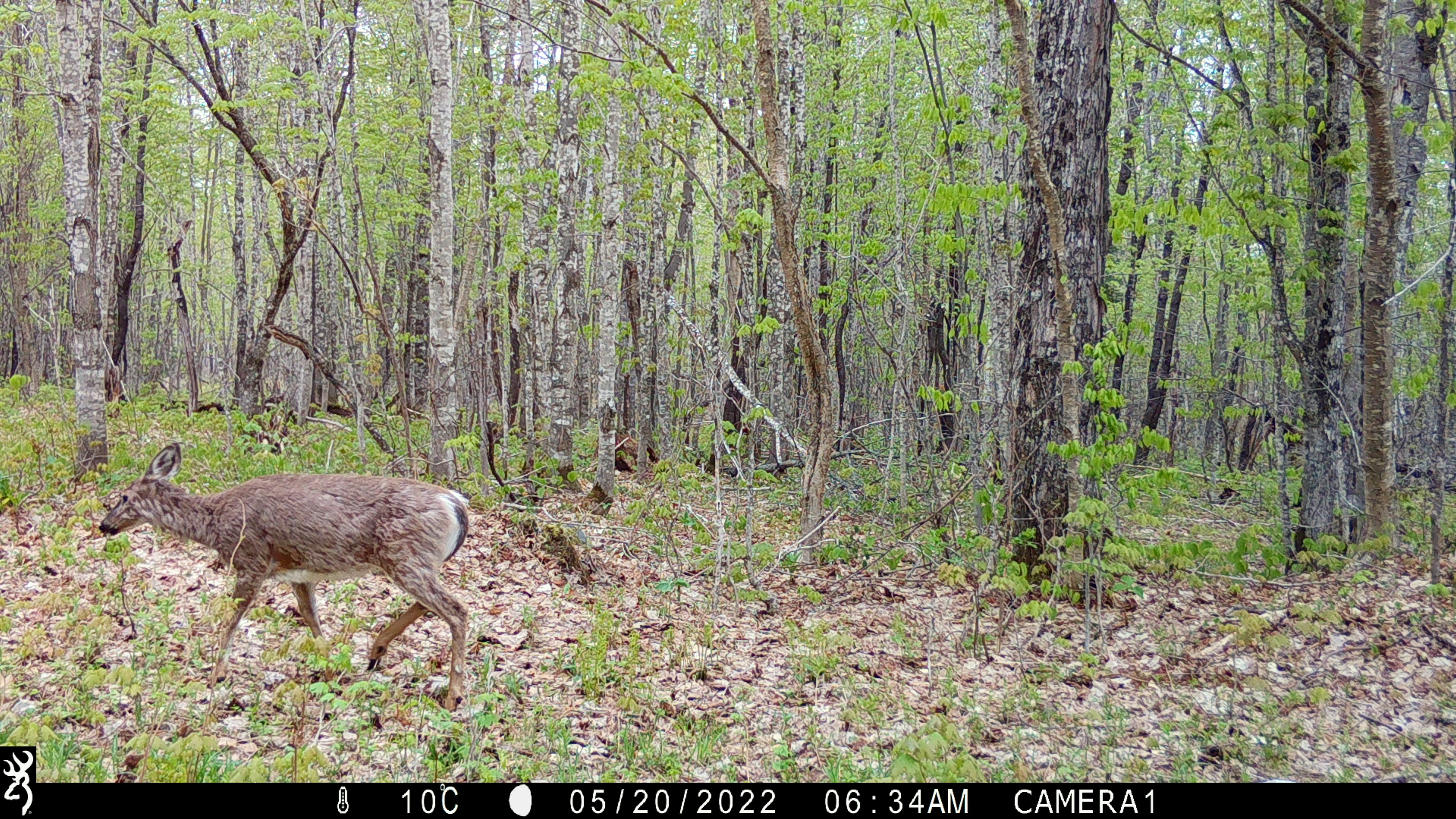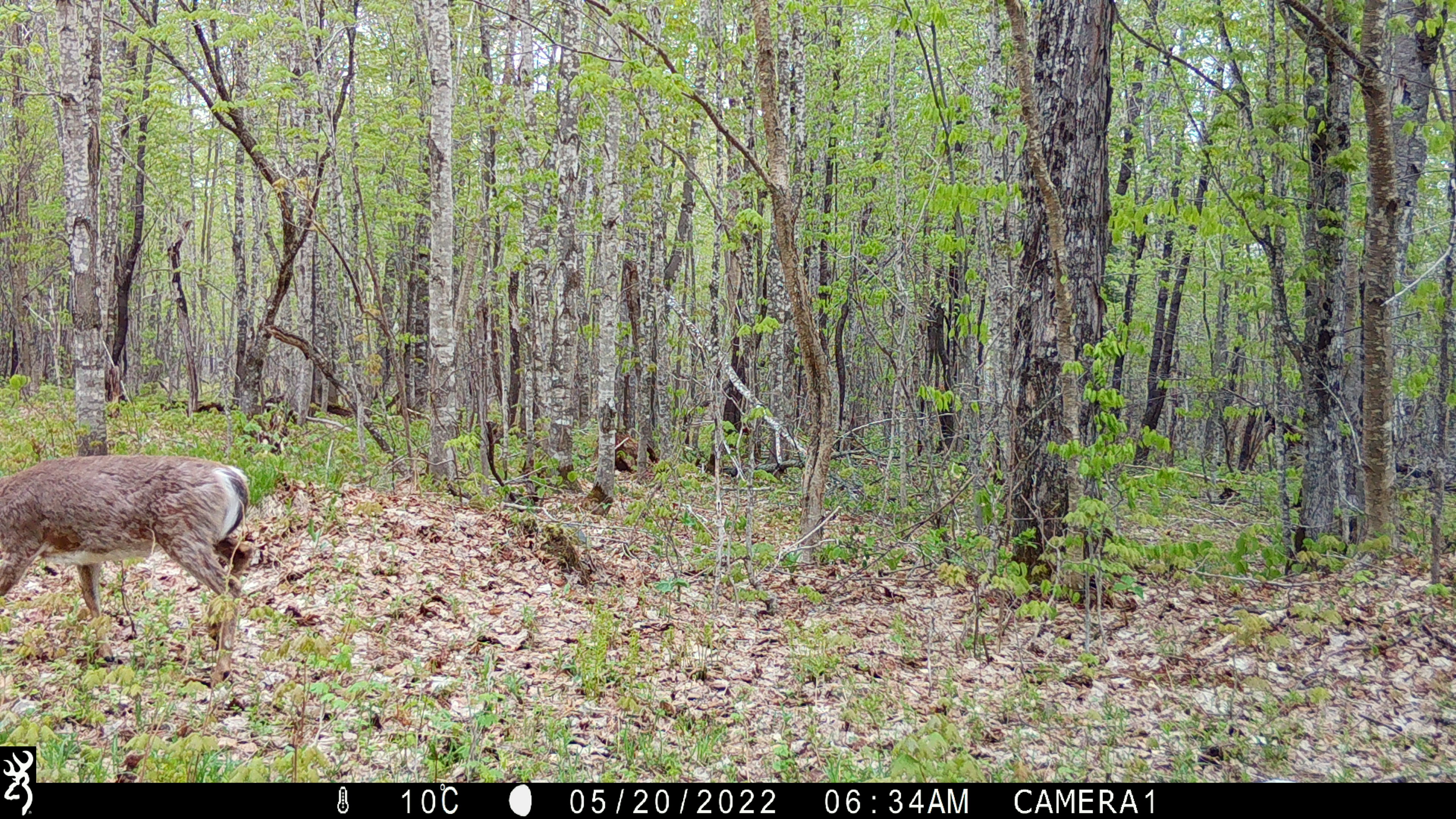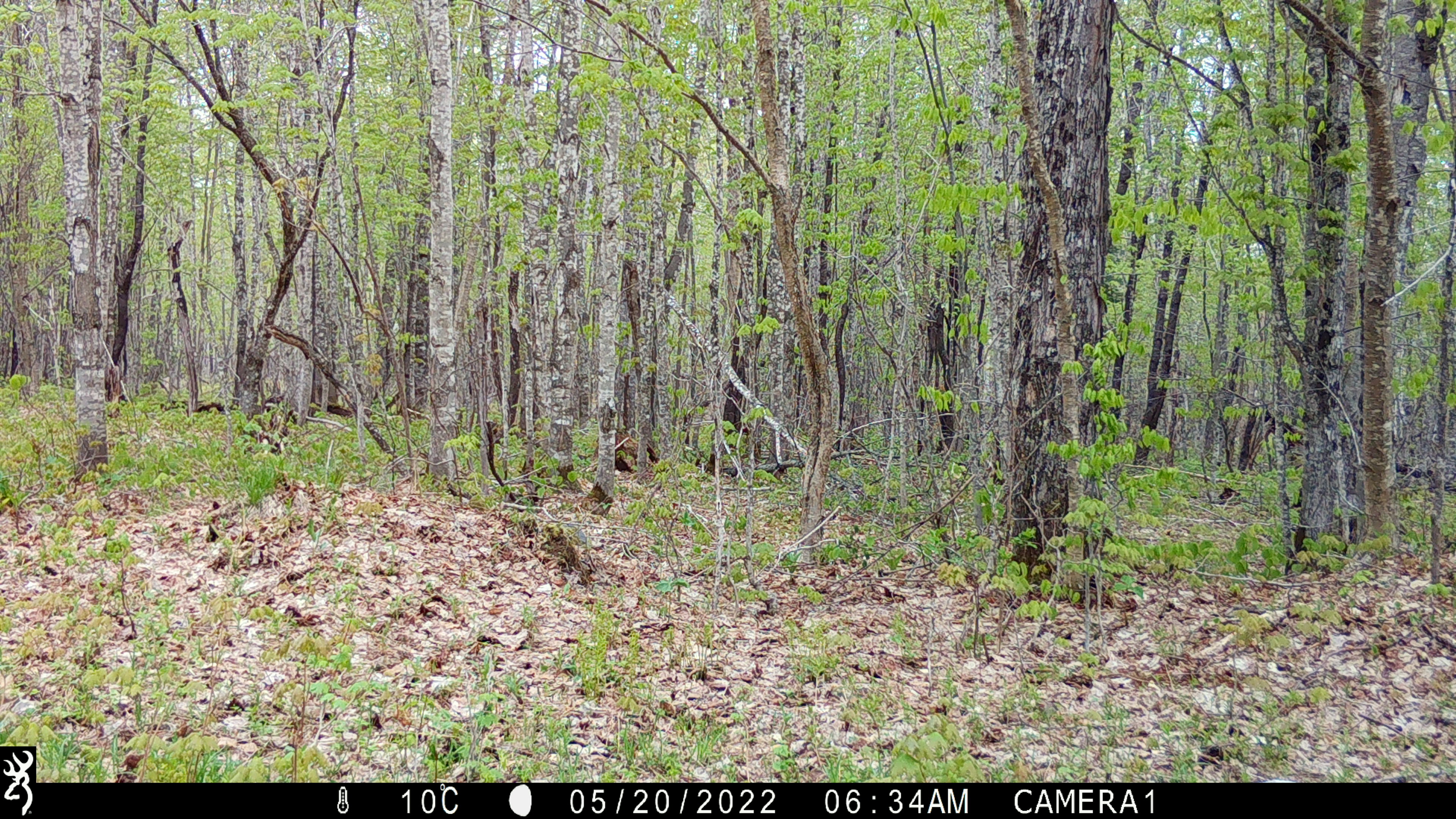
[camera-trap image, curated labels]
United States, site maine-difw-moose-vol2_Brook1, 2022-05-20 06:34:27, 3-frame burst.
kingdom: Animalia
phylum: Chordata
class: Mammalia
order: Artiodactyla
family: Cervidae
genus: Odocoileus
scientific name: Odocoileus virginianus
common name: white-tailed deer